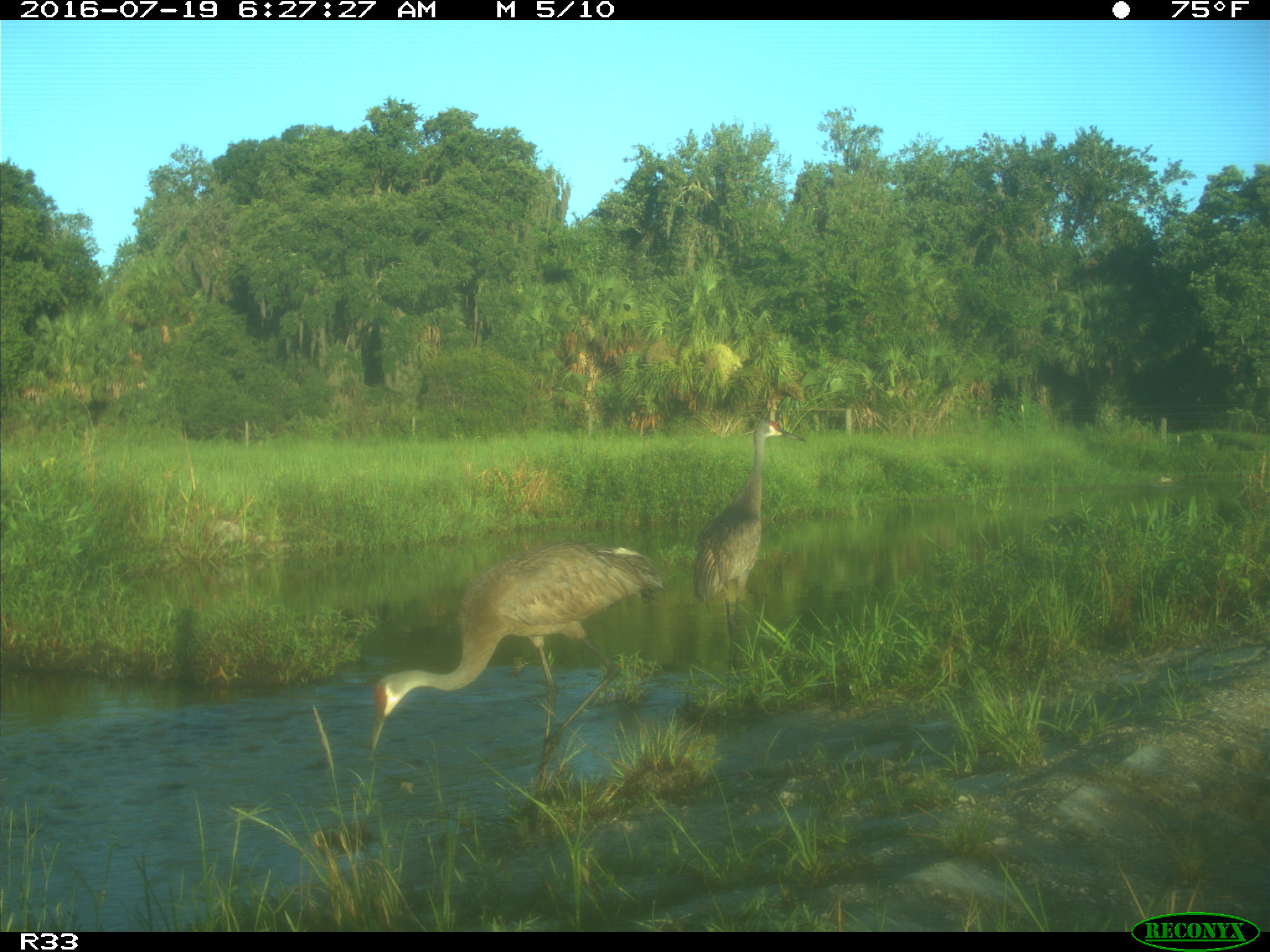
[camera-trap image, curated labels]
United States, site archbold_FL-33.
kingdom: Animalia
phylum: Chordata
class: Aves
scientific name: Aves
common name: birds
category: unidentified bird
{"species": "unidentified bird (birds) (Aves)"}